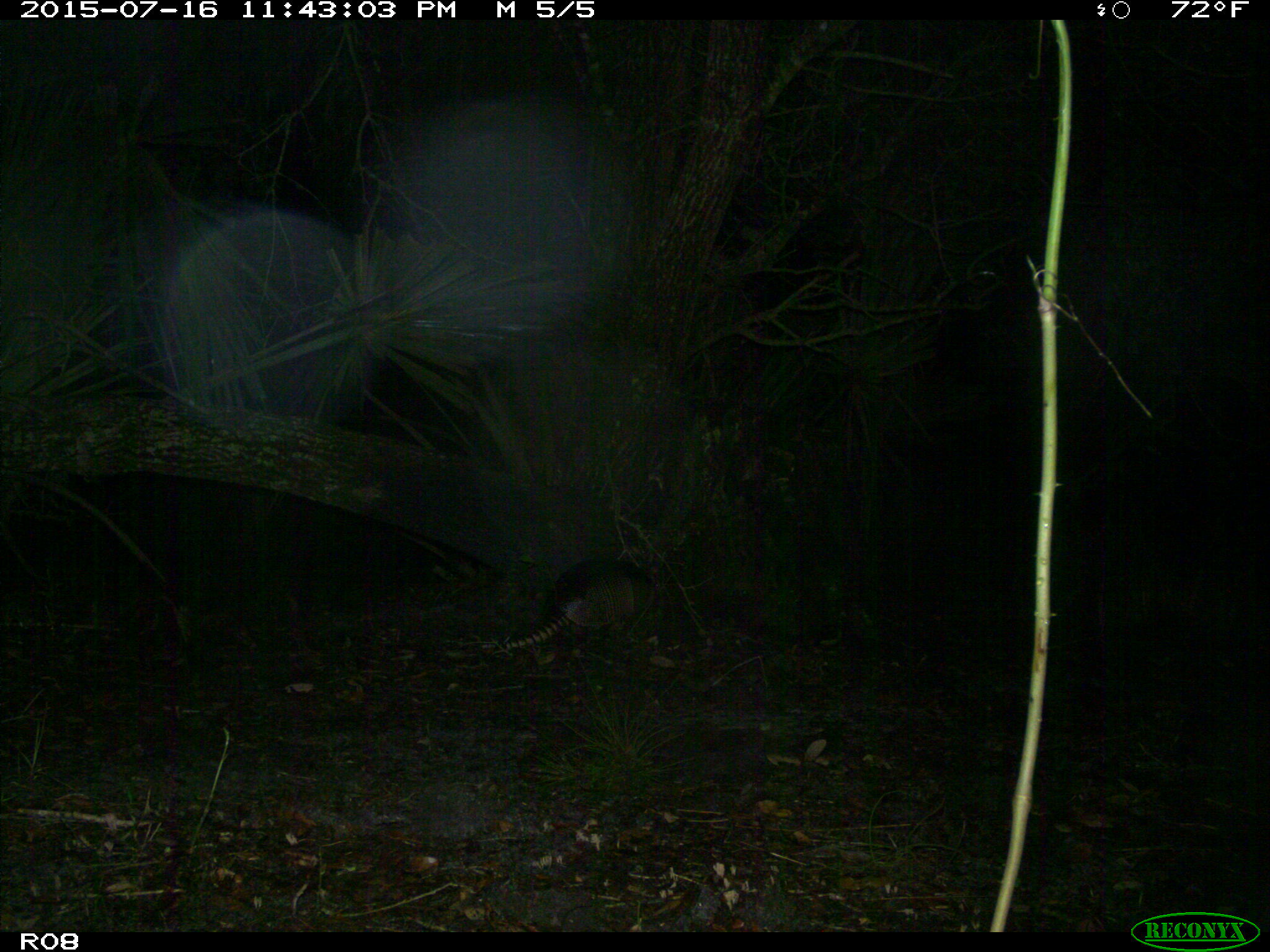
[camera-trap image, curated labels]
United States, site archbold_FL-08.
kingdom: Animalia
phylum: Chordata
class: Mammalia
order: Cingulata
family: Dasypodidae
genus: Dasypus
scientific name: Dasypus novemcinctus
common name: nine-banded armadillo